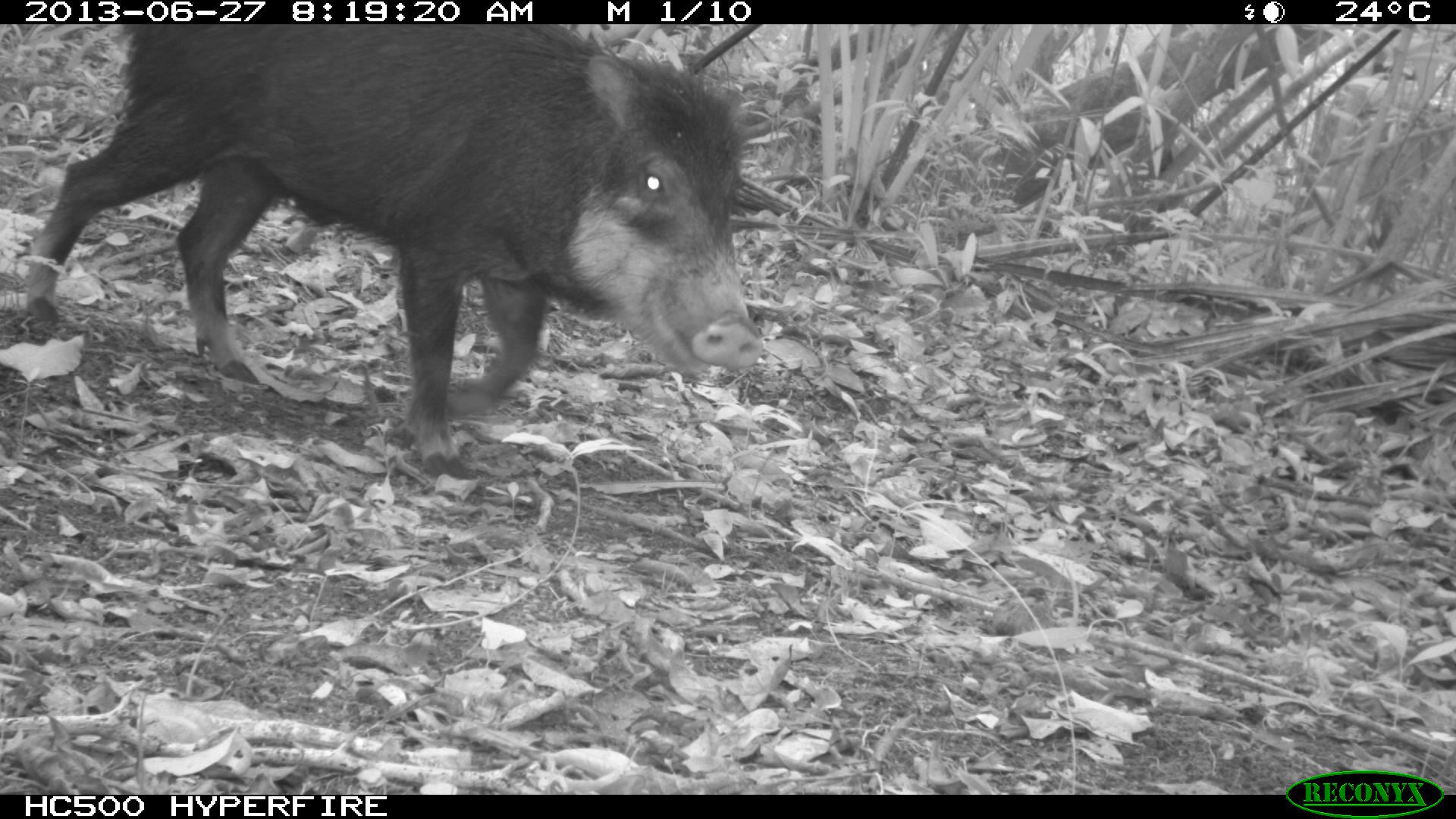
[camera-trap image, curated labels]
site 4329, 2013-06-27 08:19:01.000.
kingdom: Animalia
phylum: Chordata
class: Mammalia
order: Artiodactyla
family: Tayassuidae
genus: Tayassu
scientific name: Tayassu pecari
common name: white-lipped peccary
Tayassu pecari (white-lipped peccary), count 2.